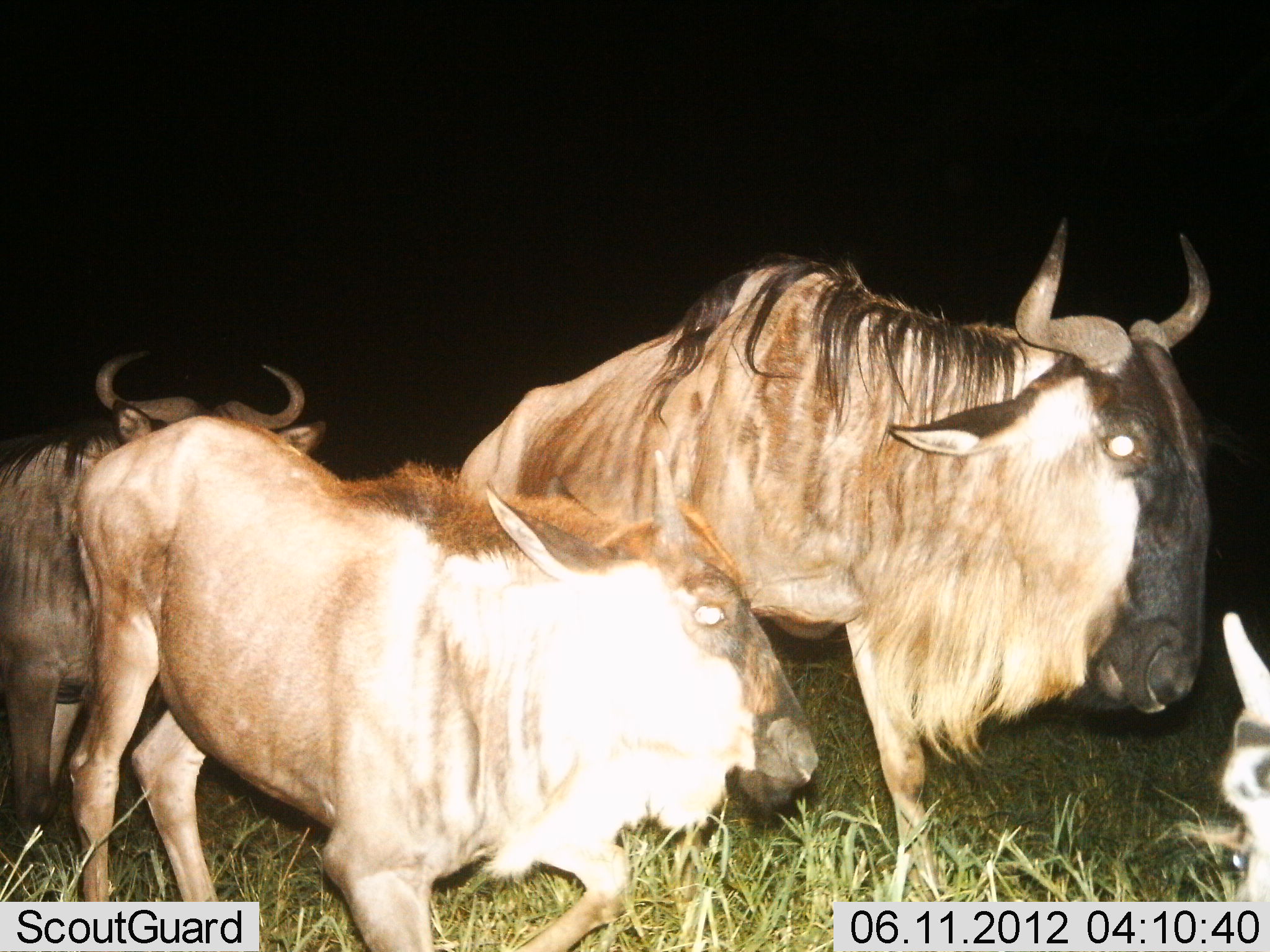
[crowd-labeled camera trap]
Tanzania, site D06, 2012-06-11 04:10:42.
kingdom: Animalia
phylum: Chordata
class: Mammalia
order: Artiodactyla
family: Bovidae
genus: Connochaetes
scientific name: Connochaetes taurinus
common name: blue wildebeest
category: wildebeest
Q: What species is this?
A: Wildebeest (blue wildebeest) (Connochaetes taurinus).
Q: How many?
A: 4.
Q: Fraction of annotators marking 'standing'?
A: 50%.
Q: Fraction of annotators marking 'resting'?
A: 25%.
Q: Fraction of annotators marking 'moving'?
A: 42%.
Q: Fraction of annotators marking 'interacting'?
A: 0%.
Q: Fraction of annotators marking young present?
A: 33%.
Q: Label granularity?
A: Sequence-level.